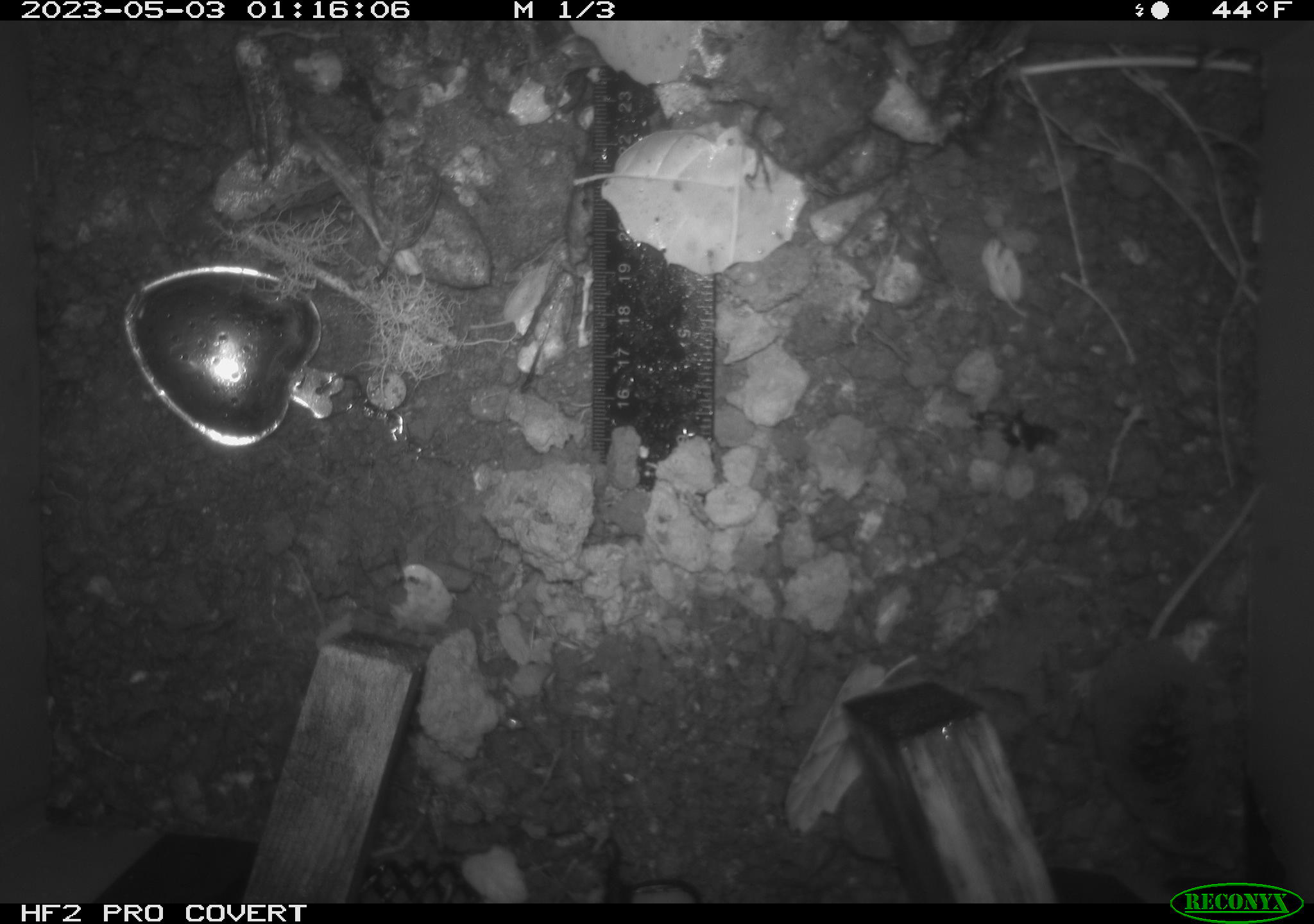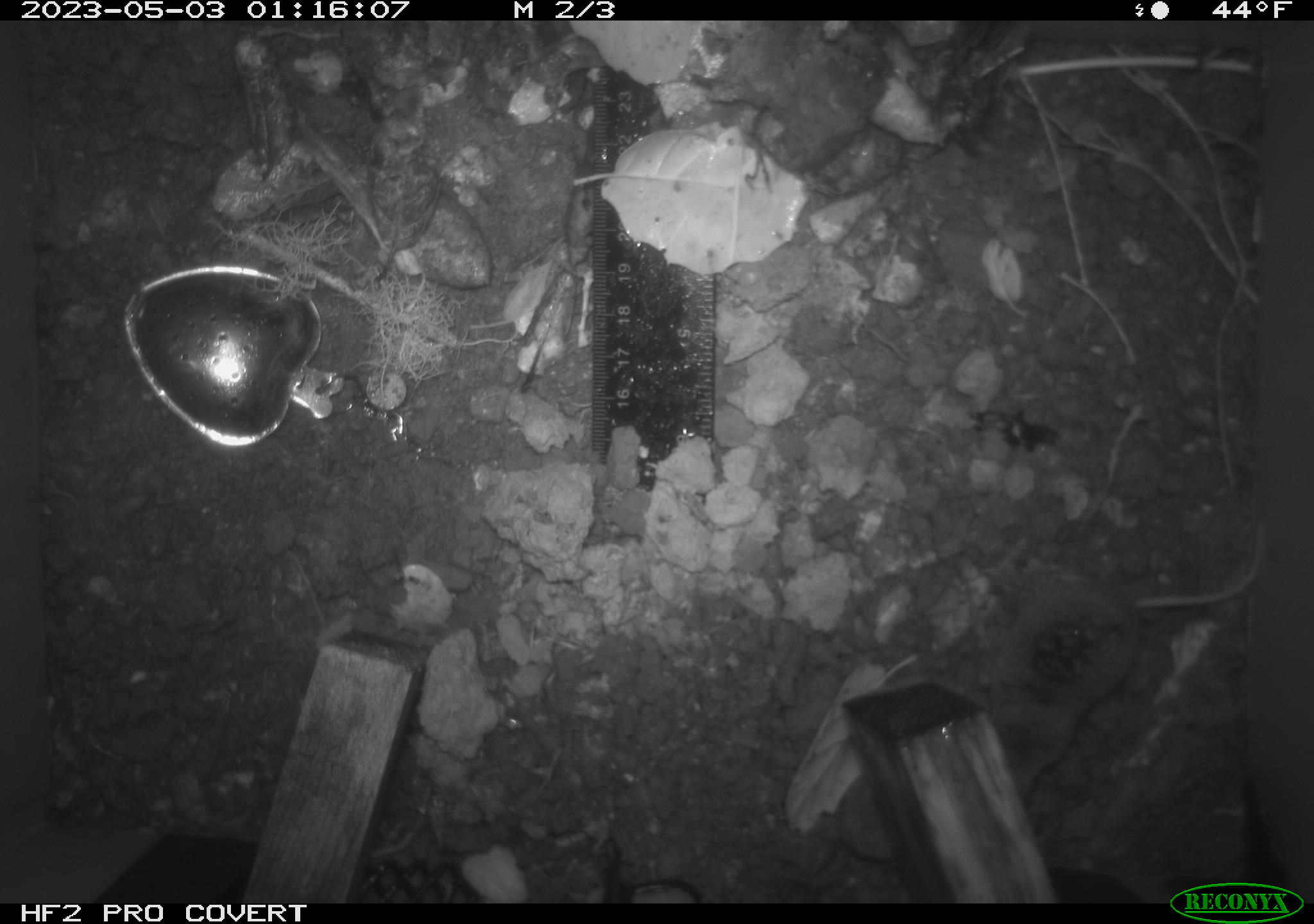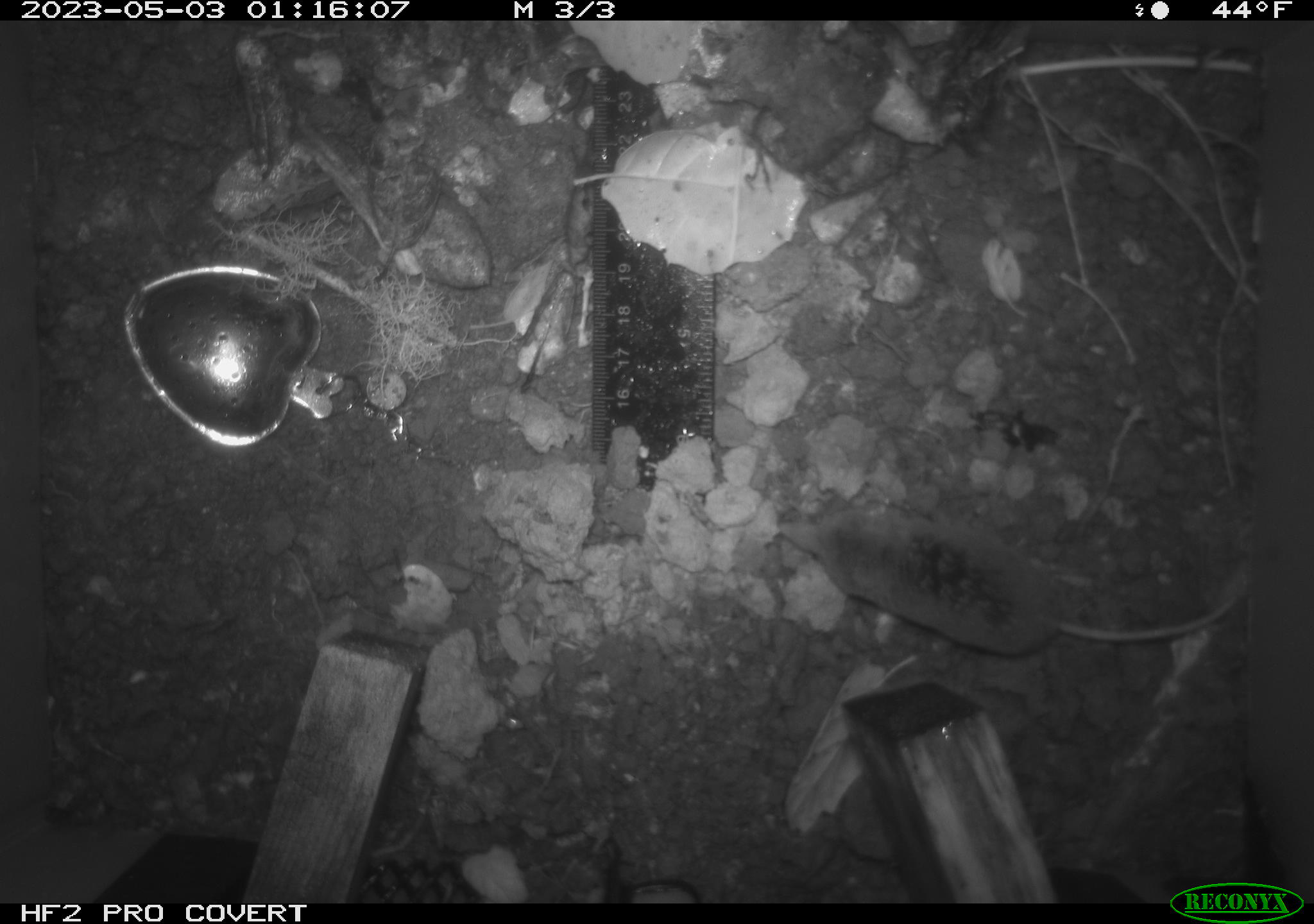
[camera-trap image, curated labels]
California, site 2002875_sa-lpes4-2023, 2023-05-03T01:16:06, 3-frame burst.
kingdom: Animalia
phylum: Chordata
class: Mammalia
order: Eulipotyphla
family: Soricidae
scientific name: Soricidae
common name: shrews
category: soricidae family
Soricidae family (shrews) (Soricidae).